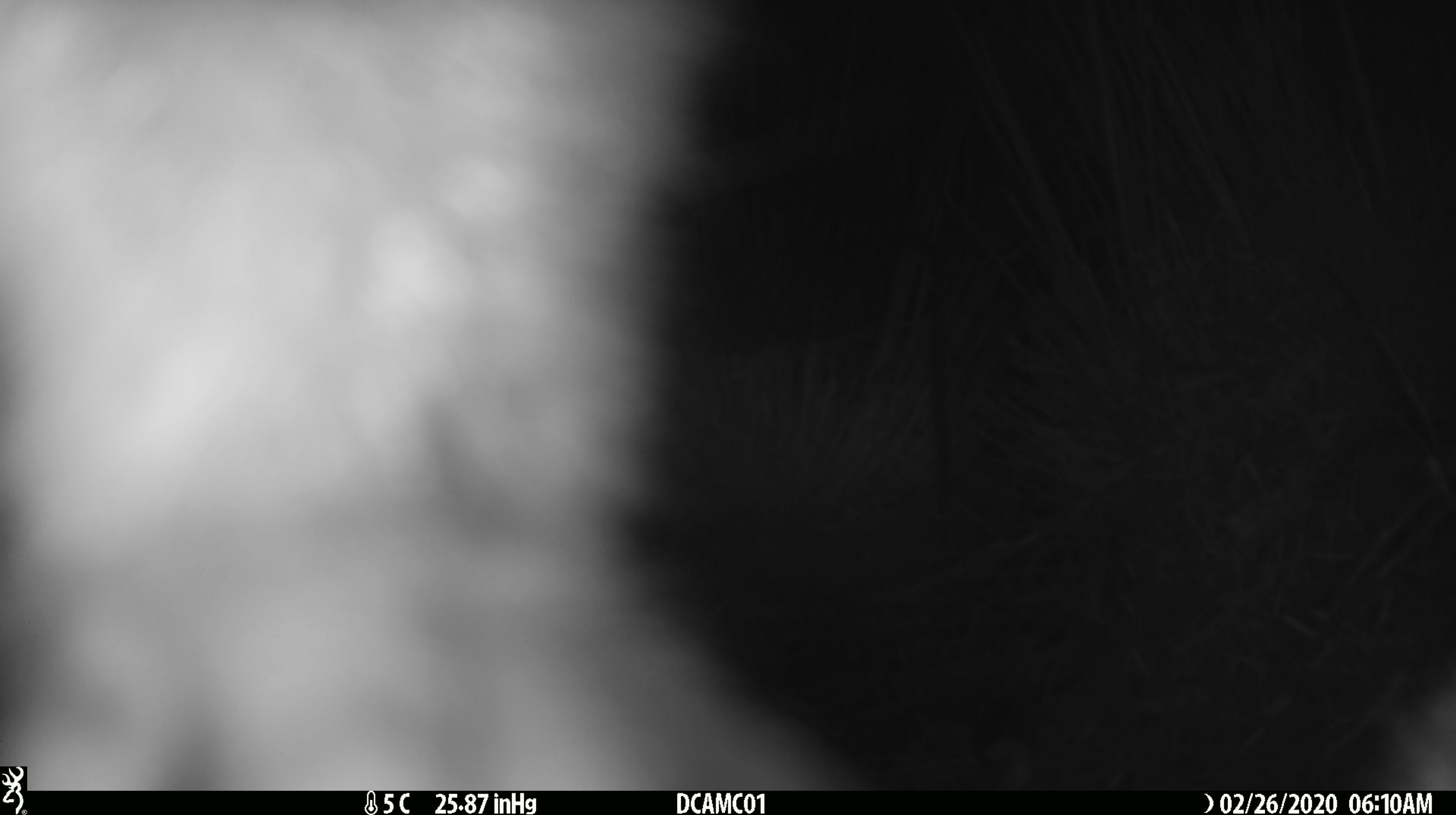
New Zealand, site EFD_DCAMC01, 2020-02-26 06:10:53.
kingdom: Animalia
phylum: Chordata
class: Mammalia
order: Diprotodontia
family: Phalangeridae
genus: Trichosurus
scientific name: Trichosurus vulpecula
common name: common brushtail possum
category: possum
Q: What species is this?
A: Possum (common brushtail possum) (Trichosurus vulpecula).